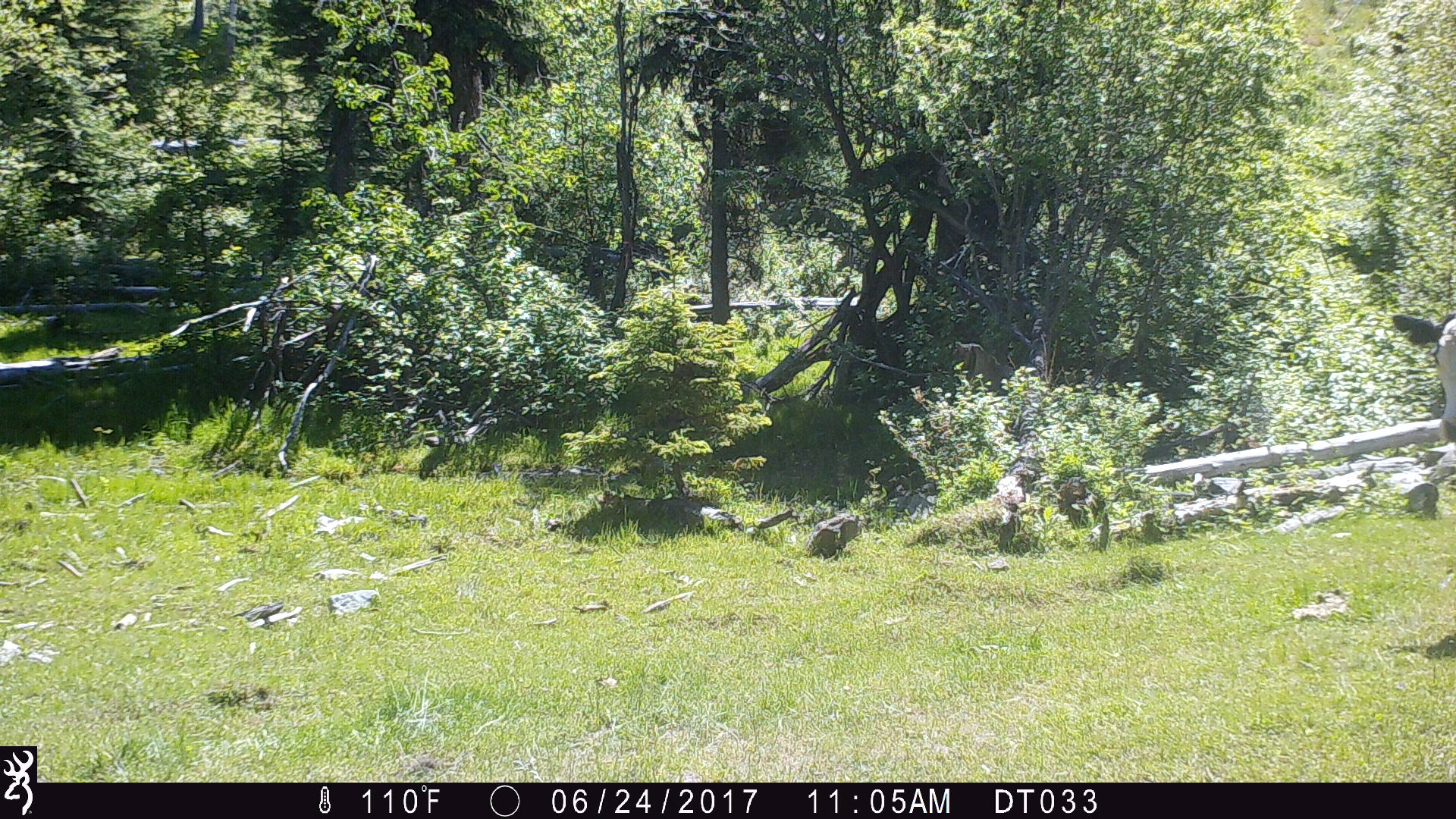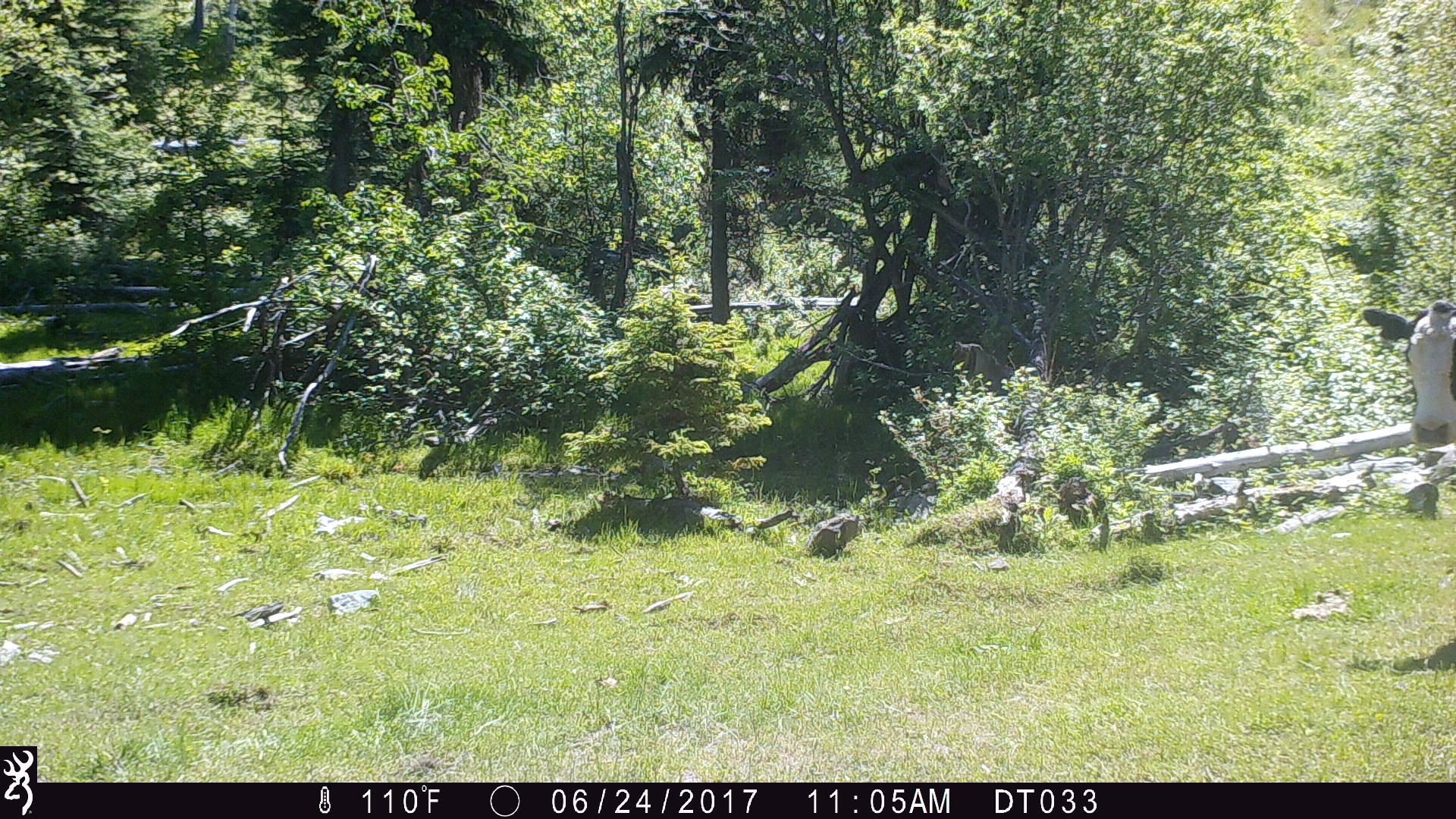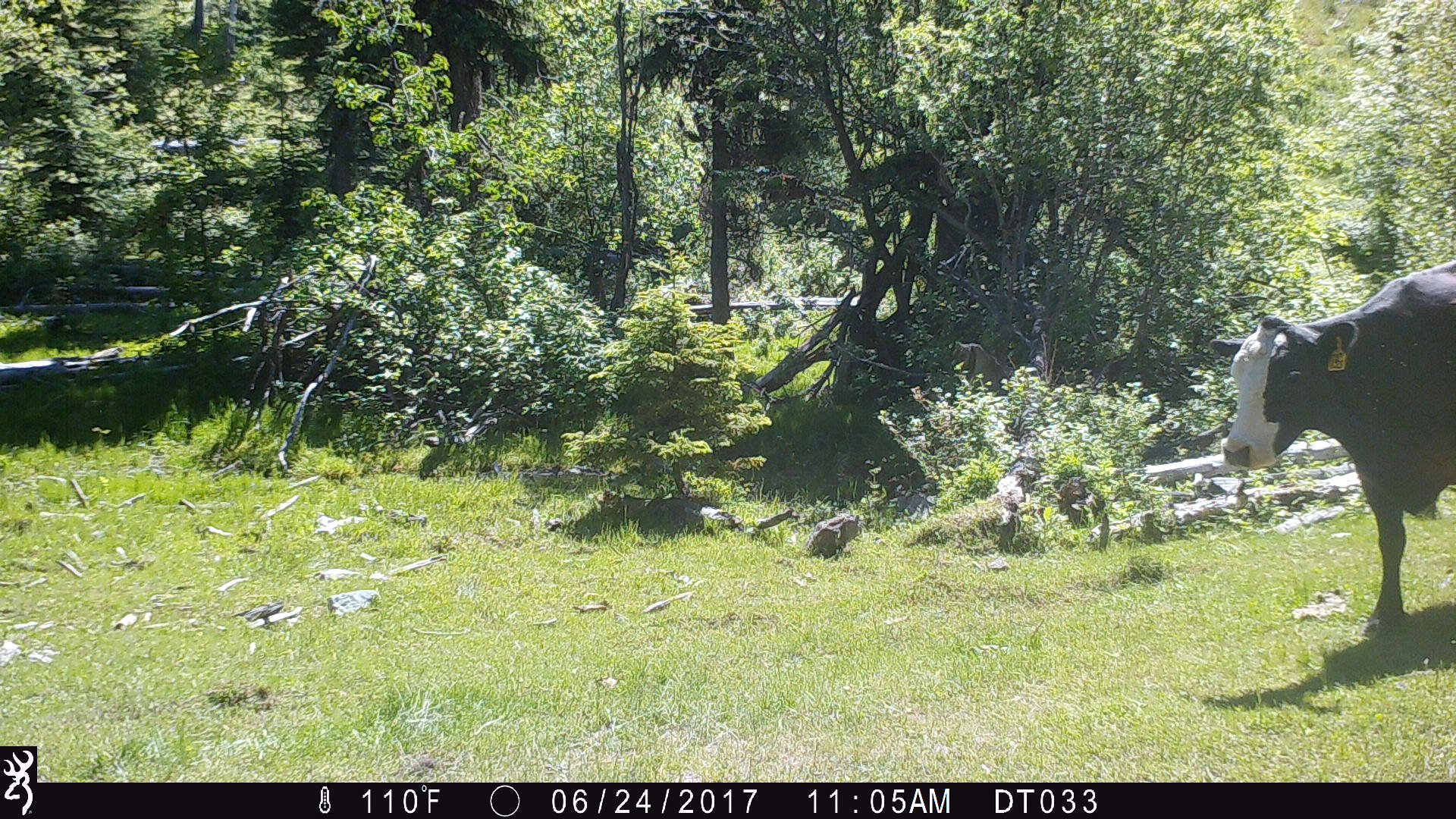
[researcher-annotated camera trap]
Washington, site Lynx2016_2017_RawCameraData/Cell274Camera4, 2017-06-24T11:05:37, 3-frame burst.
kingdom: Animalia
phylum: Chordata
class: Mammalia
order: Artiodactyla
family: Bovidae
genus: Bos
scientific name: Bos taurus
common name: domestic cattle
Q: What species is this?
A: Domestic cattle (Bos taurus).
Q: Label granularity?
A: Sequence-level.